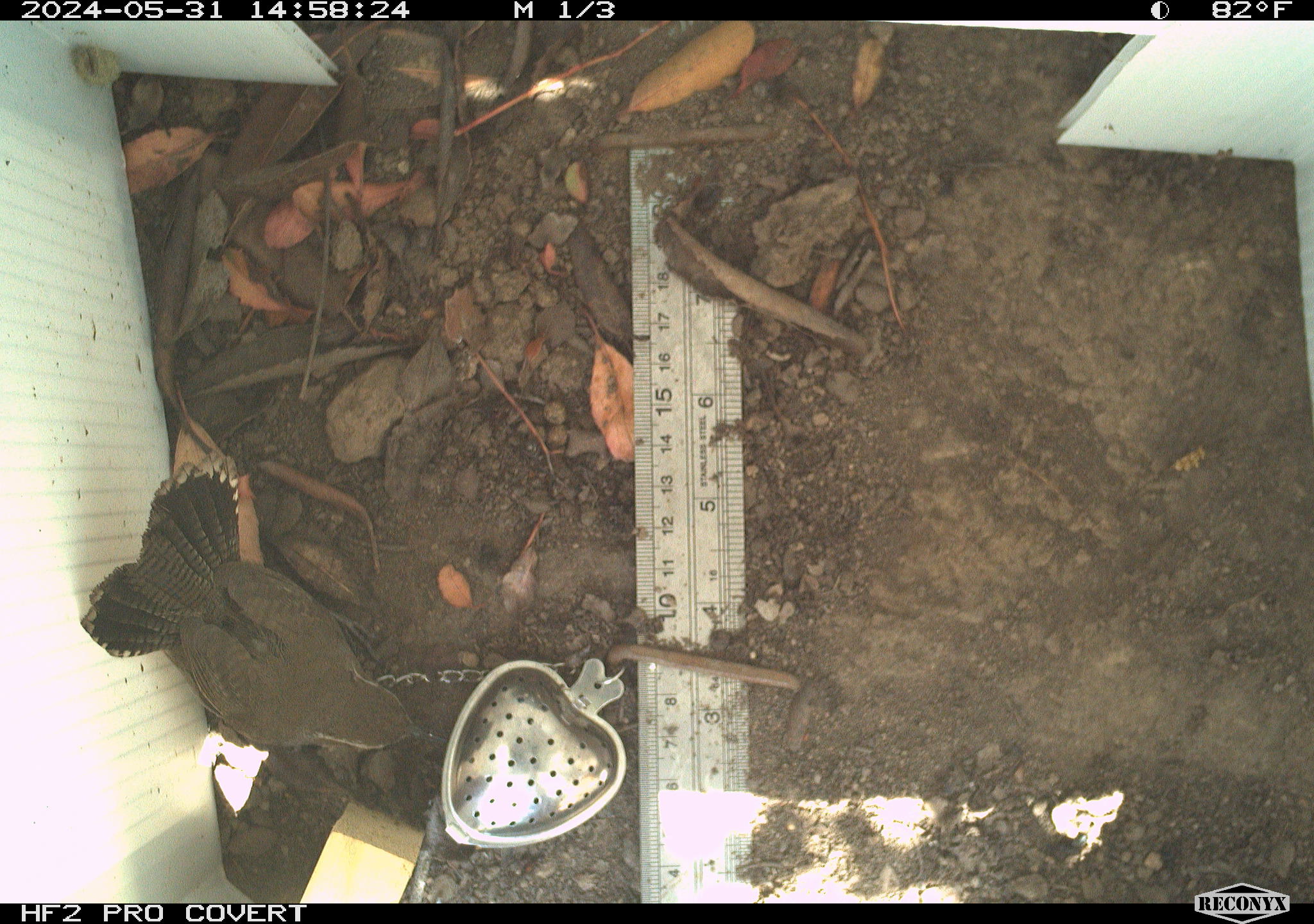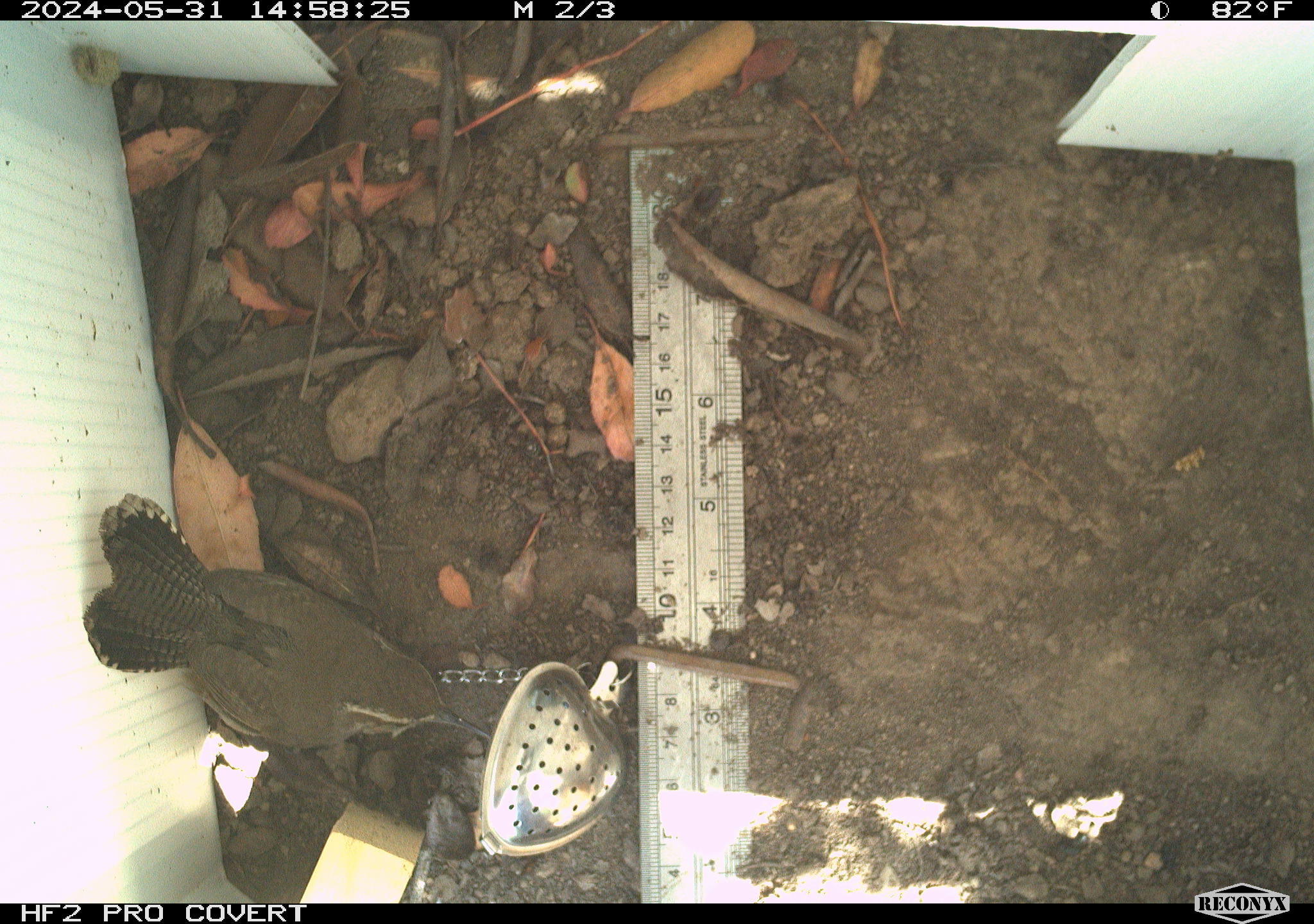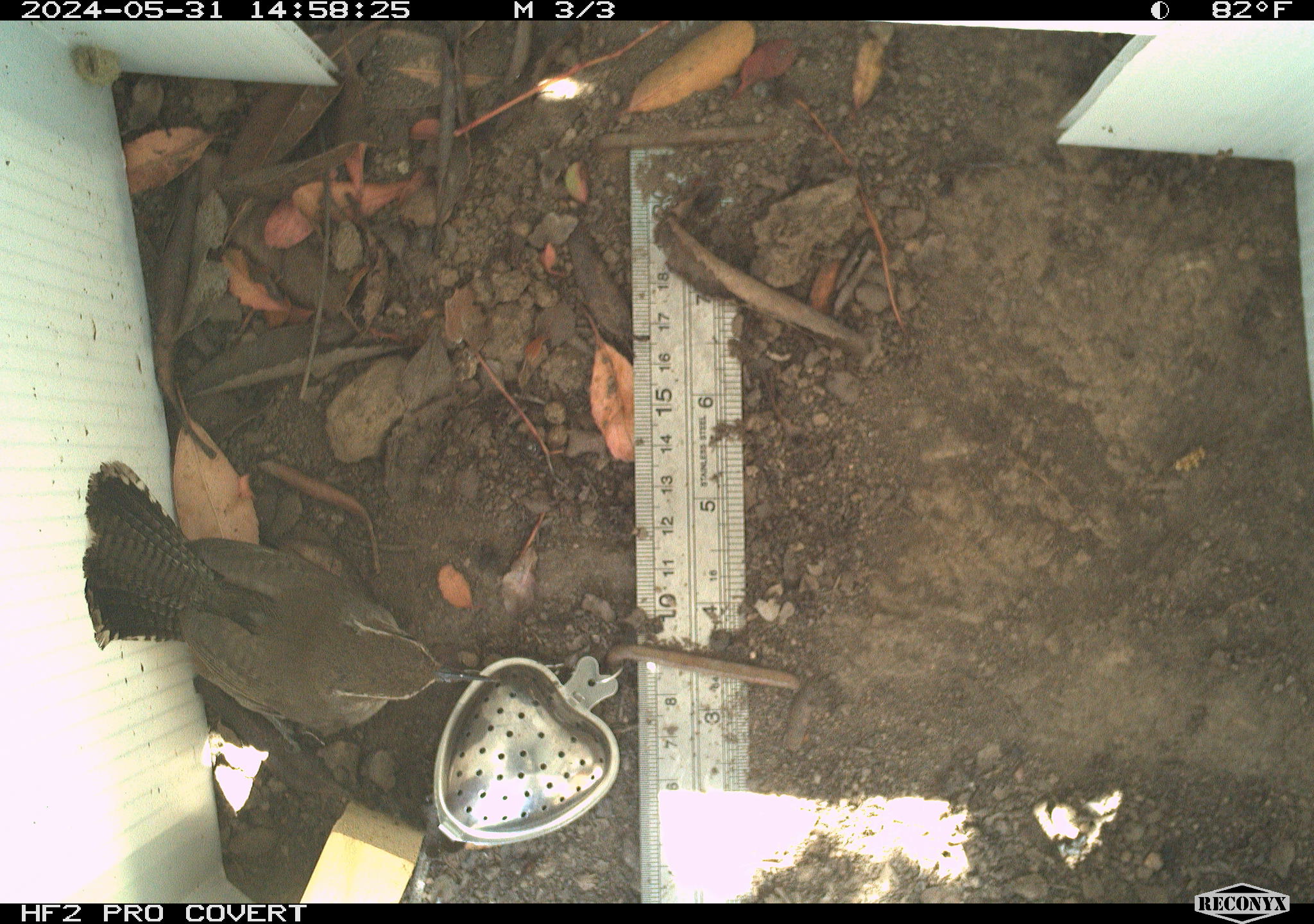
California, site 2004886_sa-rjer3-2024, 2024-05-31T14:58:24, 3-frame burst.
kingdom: Animalia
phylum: Chordata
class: Aves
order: Passeriformes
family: Troglodytidae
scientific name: Troglodytidae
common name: wren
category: troglodytidae family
Troglodytidae family (wren) (Troglodytidae).